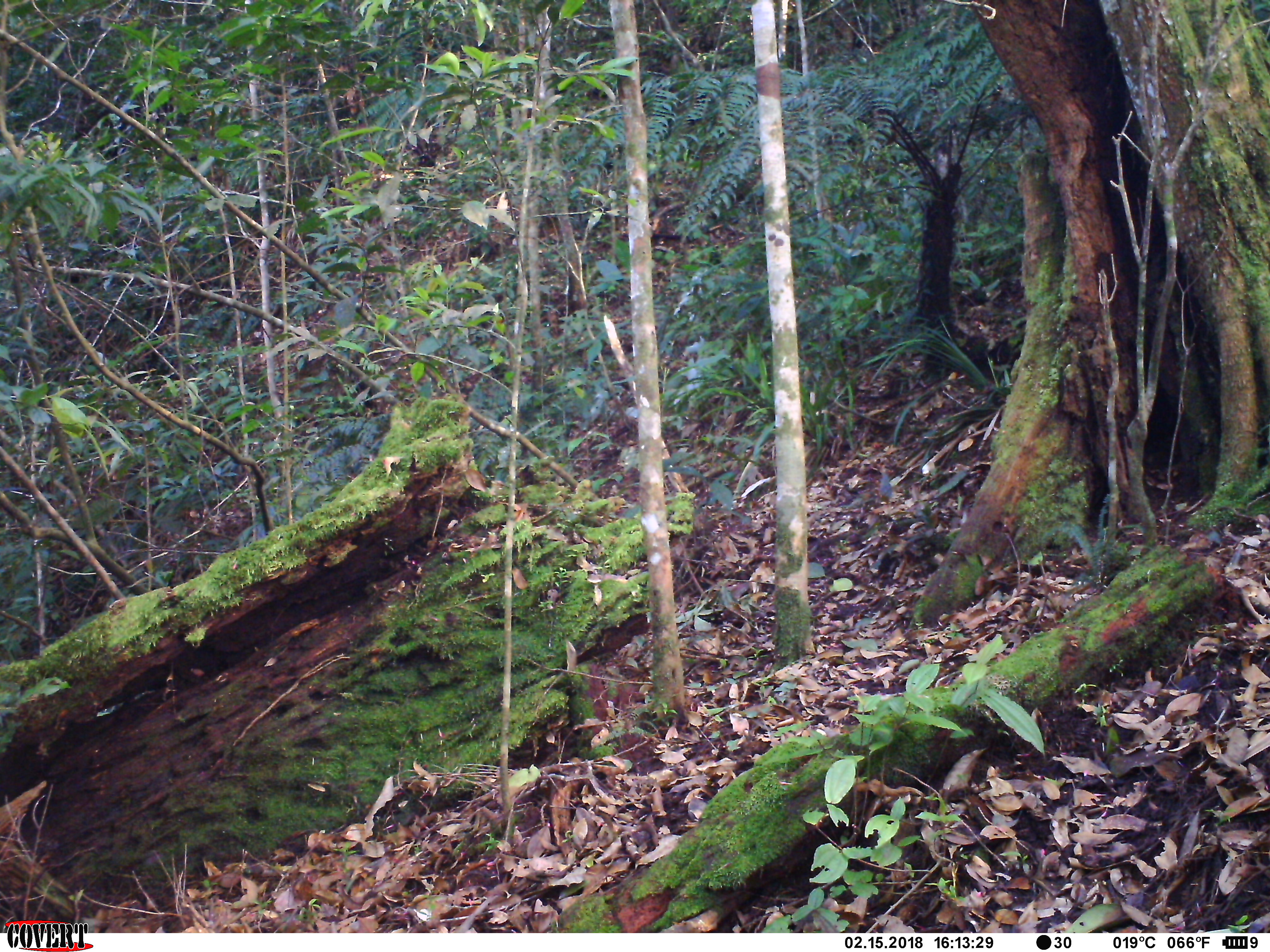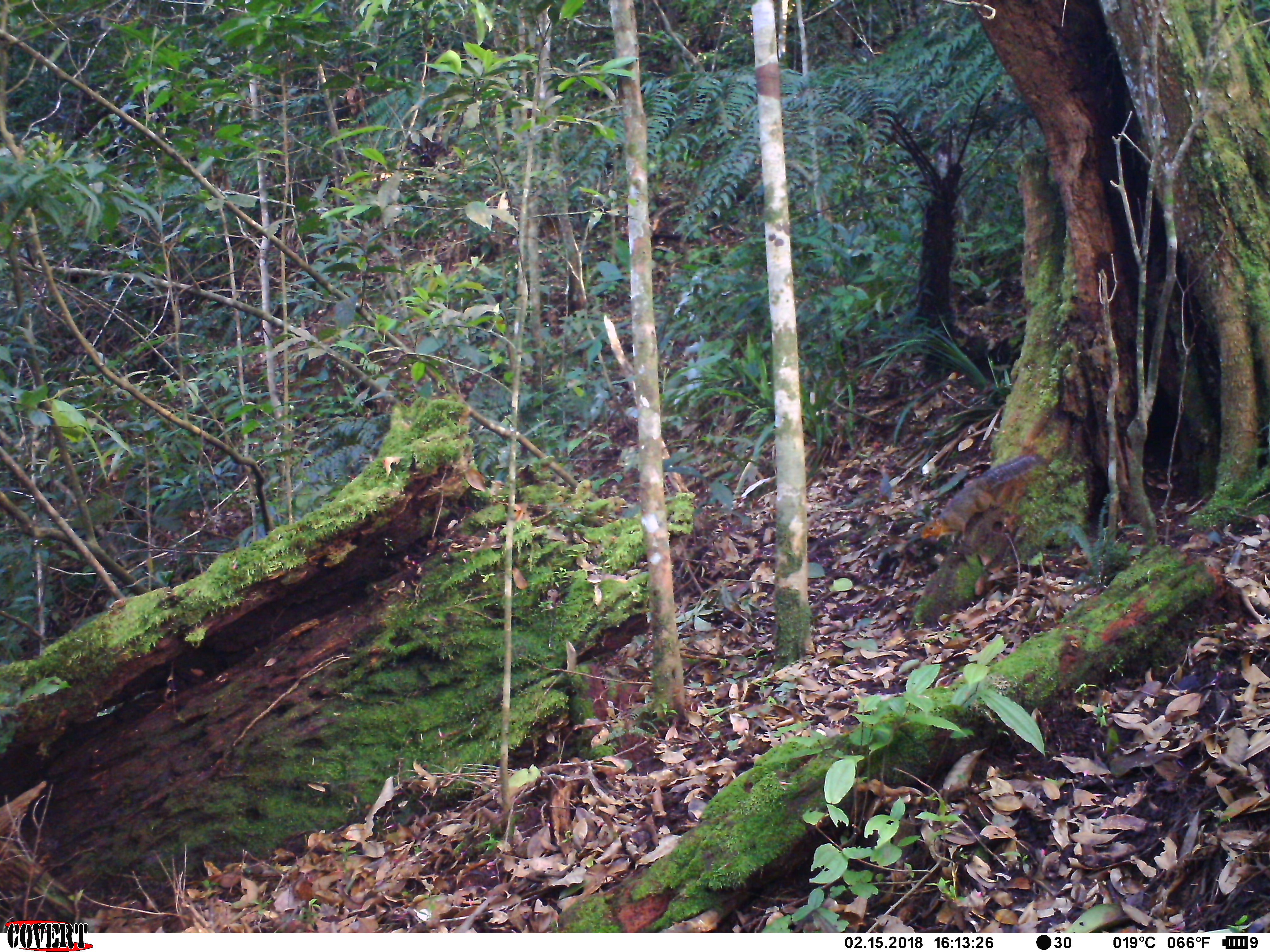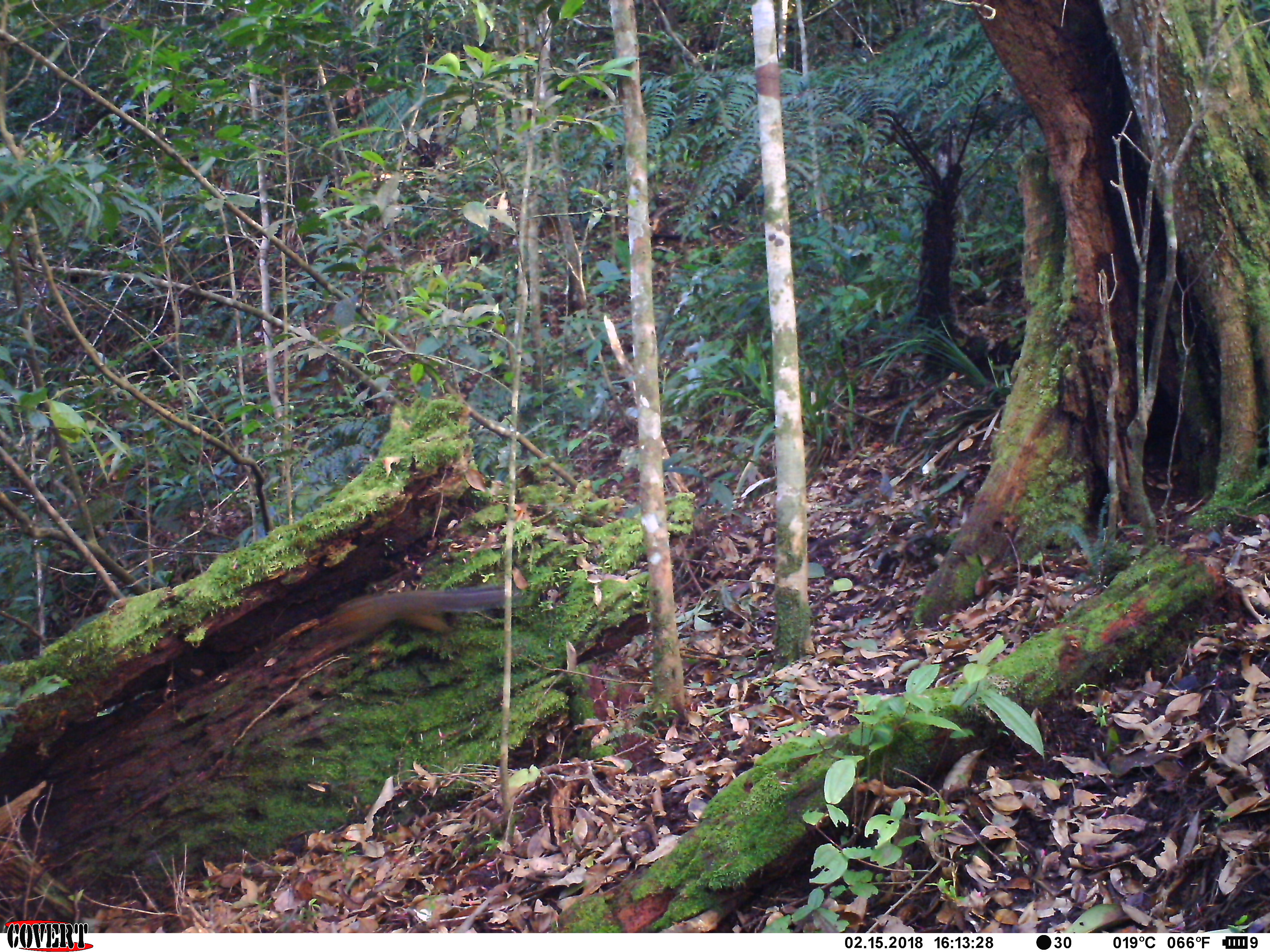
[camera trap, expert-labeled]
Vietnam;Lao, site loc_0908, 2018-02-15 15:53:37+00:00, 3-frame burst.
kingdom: Animalia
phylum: Chordata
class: Mammalia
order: Rodentia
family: Sciuridae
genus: Dremomys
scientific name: Dremomys rufigenis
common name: red-cheeked squirrel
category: red cheeked squirrel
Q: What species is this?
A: Red cheeked squirrel (red-cheeked squirrel) (Dremomys rufigenis).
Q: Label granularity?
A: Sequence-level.